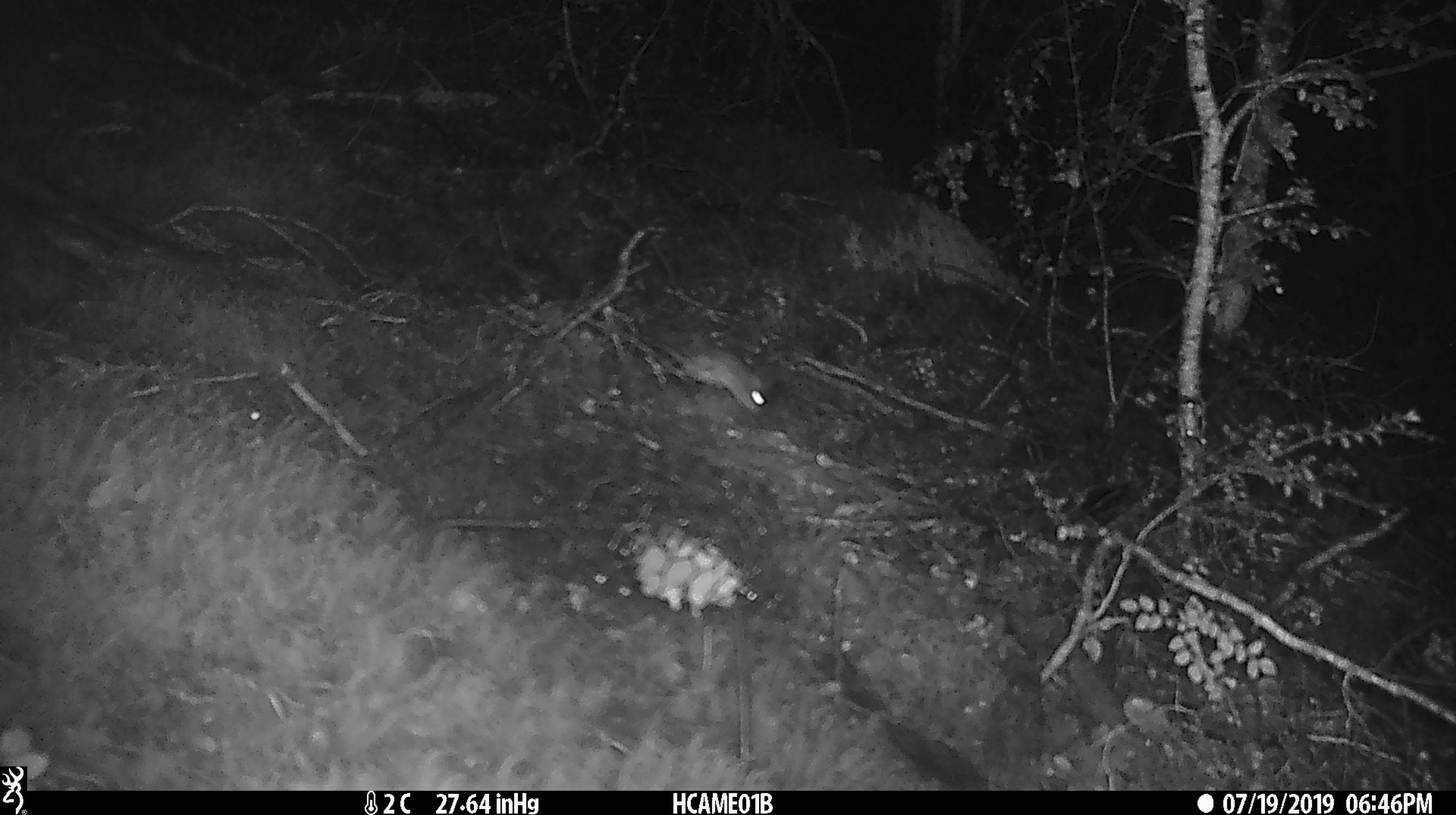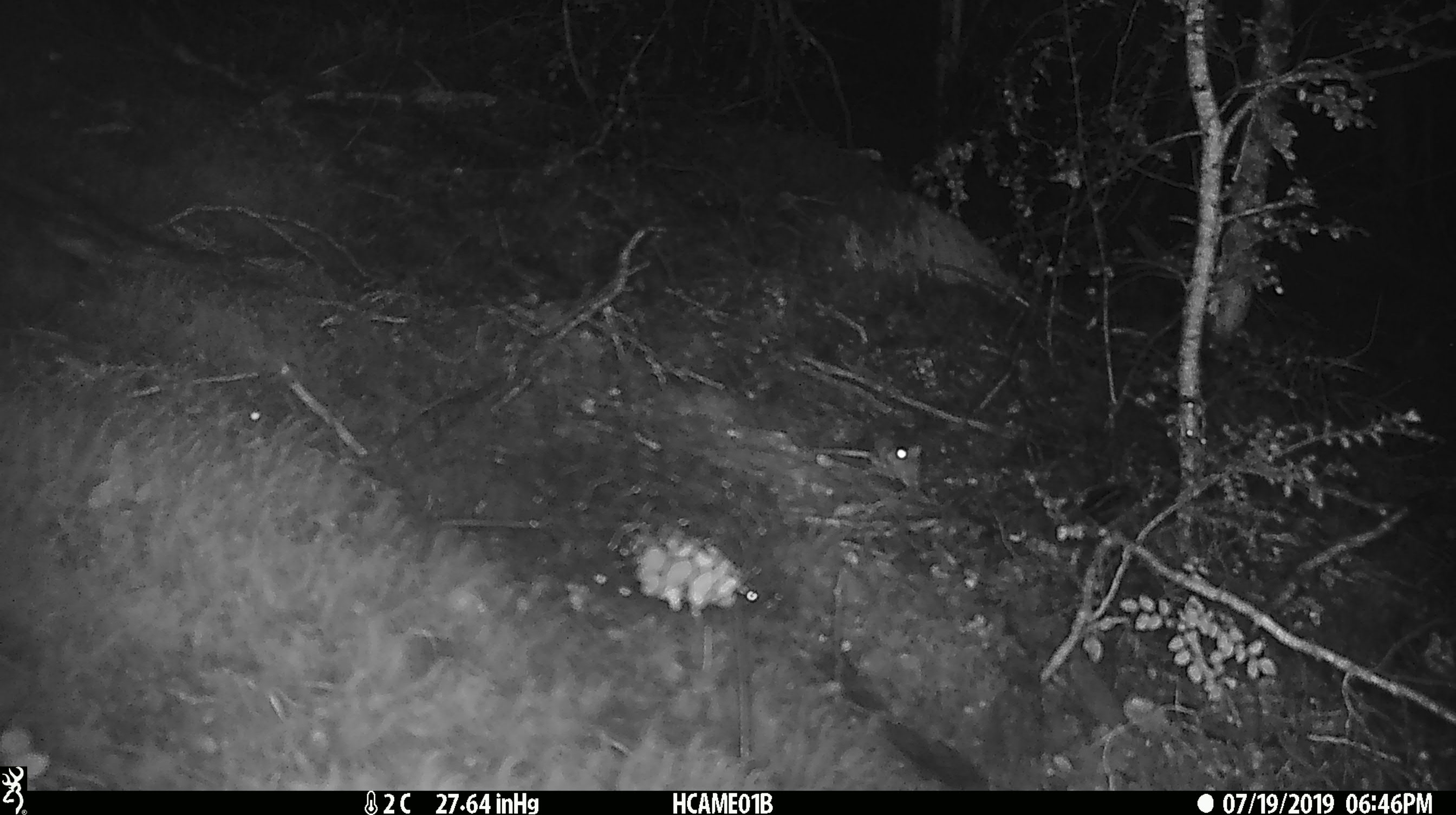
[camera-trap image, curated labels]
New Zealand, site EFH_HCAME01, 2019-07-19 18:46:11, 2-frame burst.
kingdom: Animalia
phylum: Chordata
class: Mammalia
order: Rodentia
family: Muridae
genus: Mus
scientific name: Mus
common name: mouse